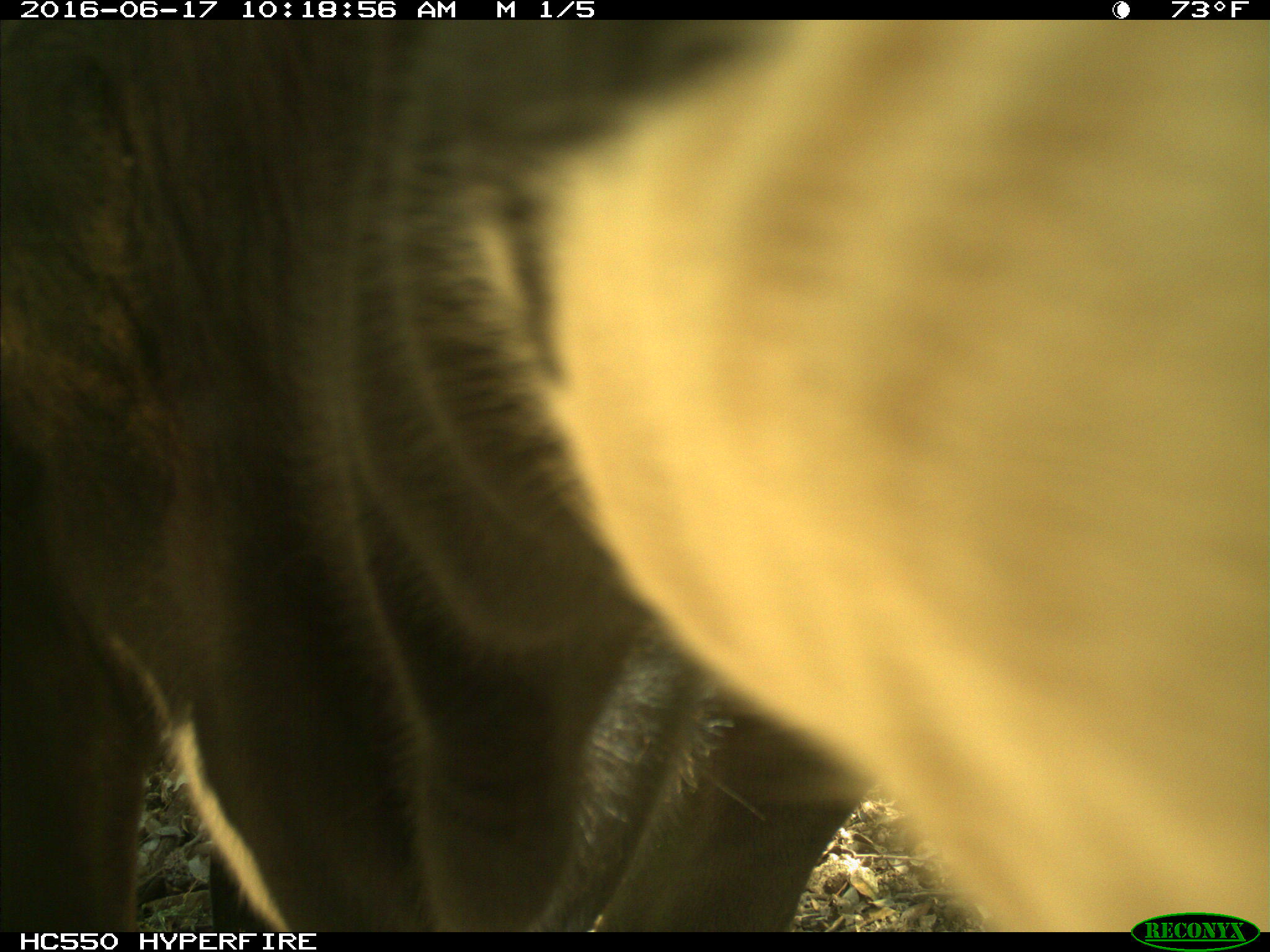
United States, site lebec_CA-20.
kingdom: Animalia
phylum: Chordata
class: Mammalia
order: Artiodactyla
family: Bovidae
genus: Bos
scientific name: Bos taurus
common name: domestic cow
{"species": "Bos taurus (domestic cow)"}